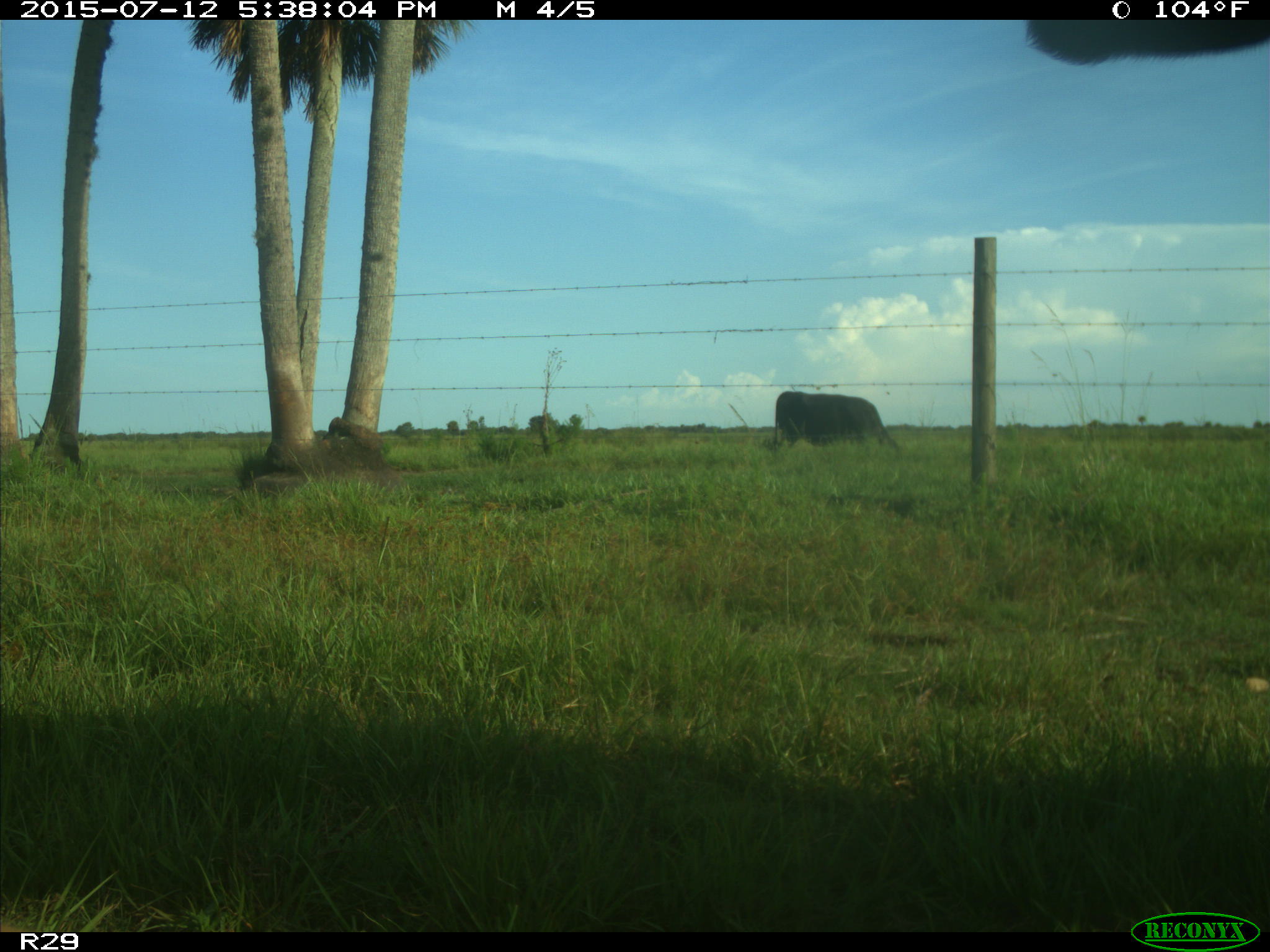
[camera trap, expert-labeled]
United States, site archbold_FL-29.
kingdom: Animalia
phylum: Chordata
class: Mammalia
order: Artiodactyla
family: Bovidae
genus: Bos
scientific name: Bos taurus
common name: domestic cow